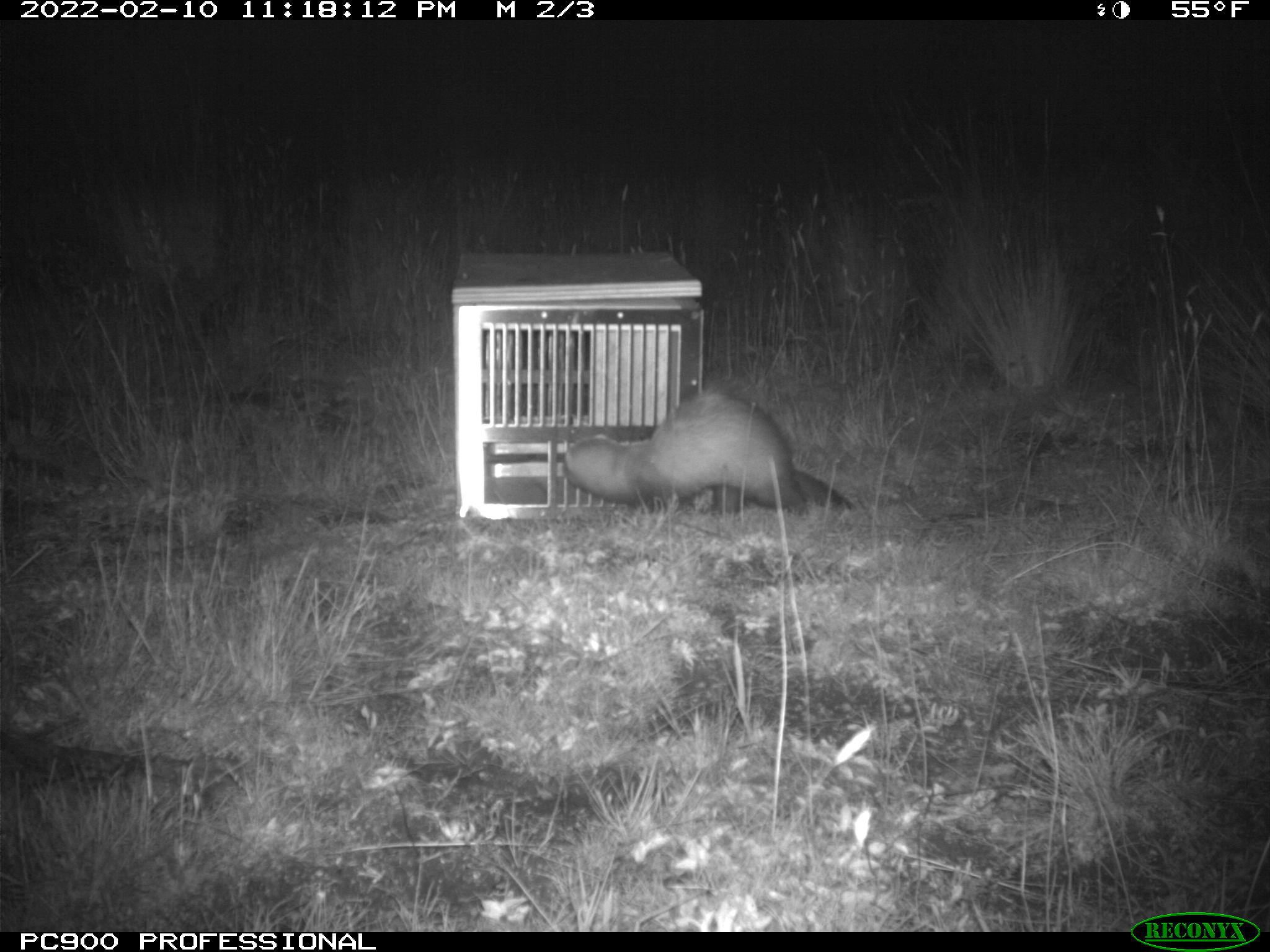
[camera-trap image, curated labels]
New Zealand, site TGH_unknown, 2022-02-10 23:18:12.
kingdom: Animalia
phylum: Chordata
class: Mammalia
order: Carnivora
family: Mustelidae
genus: Mustela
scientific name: Mustela furo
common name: ferret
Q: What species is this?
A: Ferret (Mustela furo).